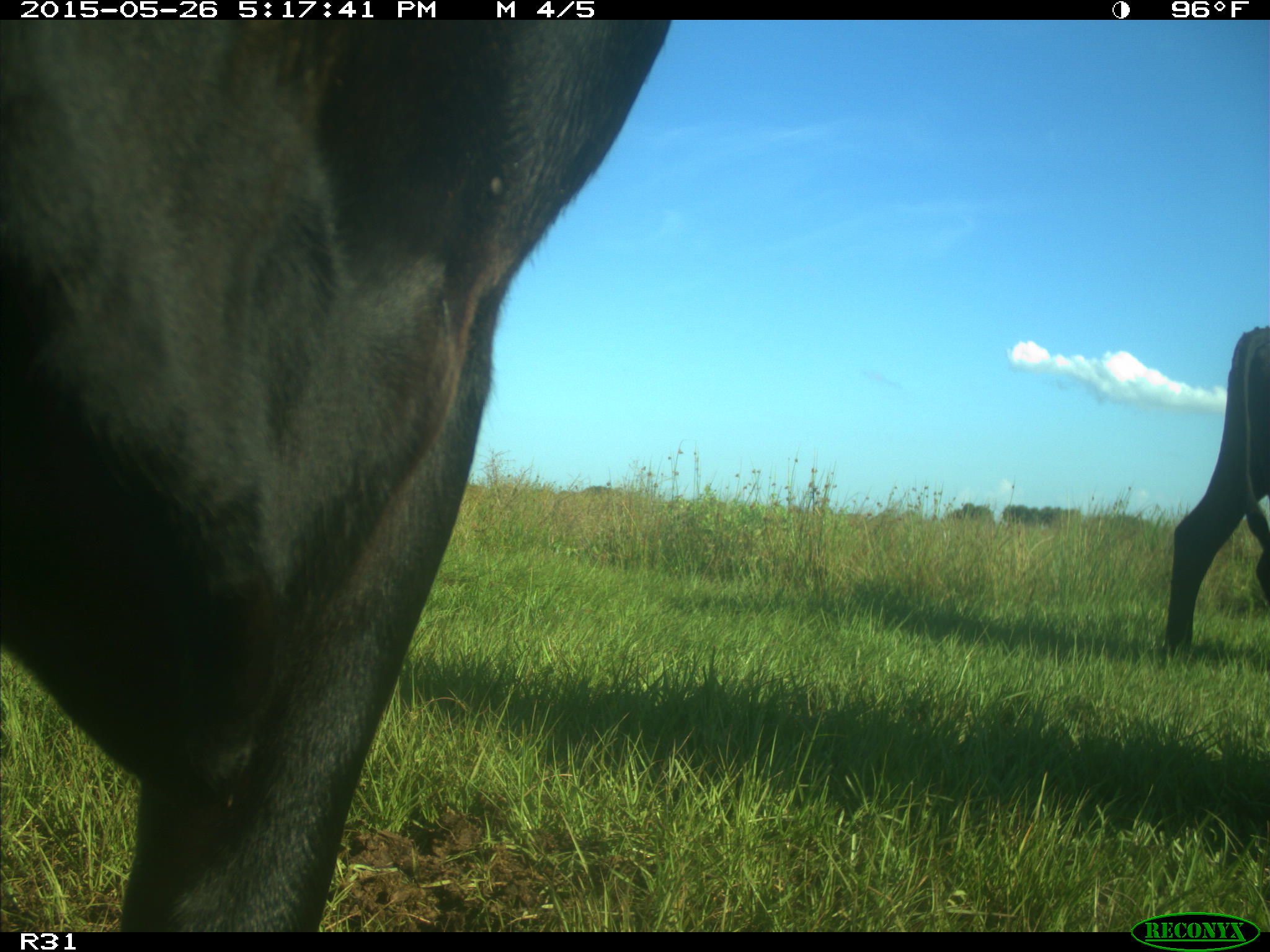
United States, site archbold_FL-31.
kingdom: Animalia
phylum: Chordata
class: Mammalia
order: Artiodactyla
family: Bovidae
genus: Bos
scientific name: Bos taurus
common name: domestic cow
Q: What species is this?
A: Bos taurus (domestic cow).